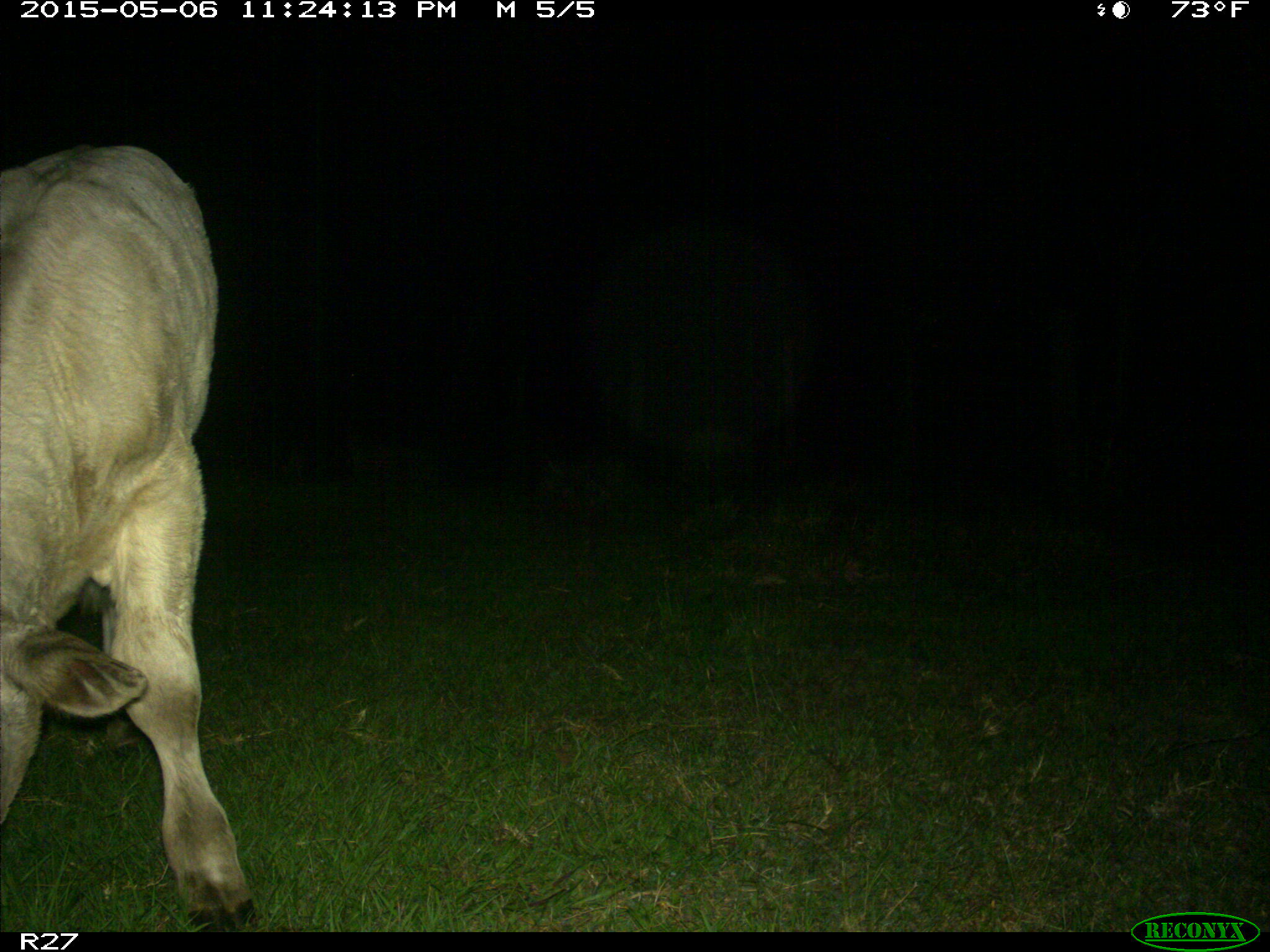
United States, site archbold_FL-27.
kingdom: Animalia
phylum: Chordata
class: Mammalia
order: Artiodactyla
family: Bovidae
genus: Bos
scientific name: Bos taurus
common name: domestic cow